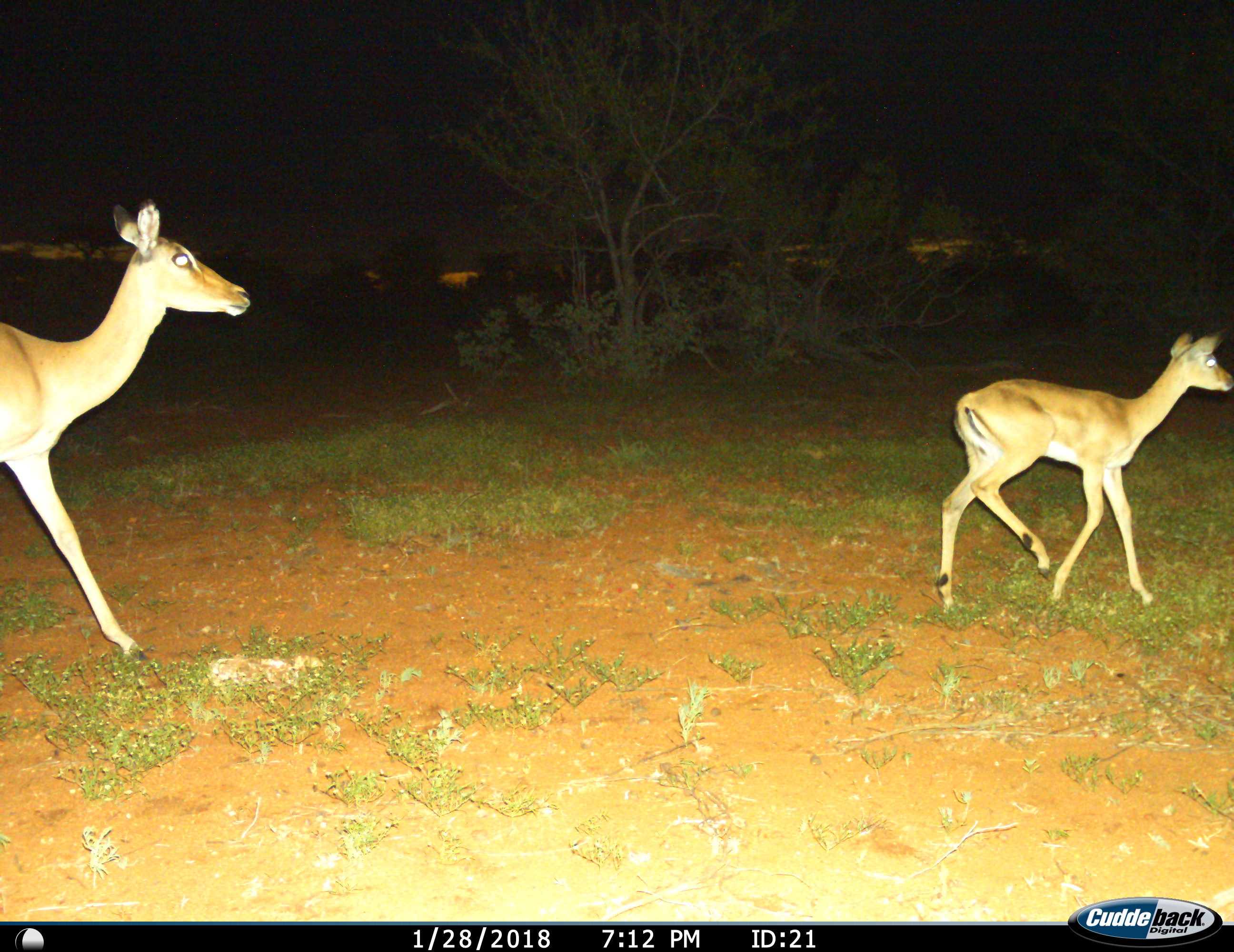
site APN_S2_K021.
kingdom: Animalia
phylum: Chordata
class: Mammalia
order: Artiodactyla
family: Bovidae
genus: Aepyceros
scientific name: Aepyceros melampus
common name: impala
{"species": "impala (Aepyceros melampus)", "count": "2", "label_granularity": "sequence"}